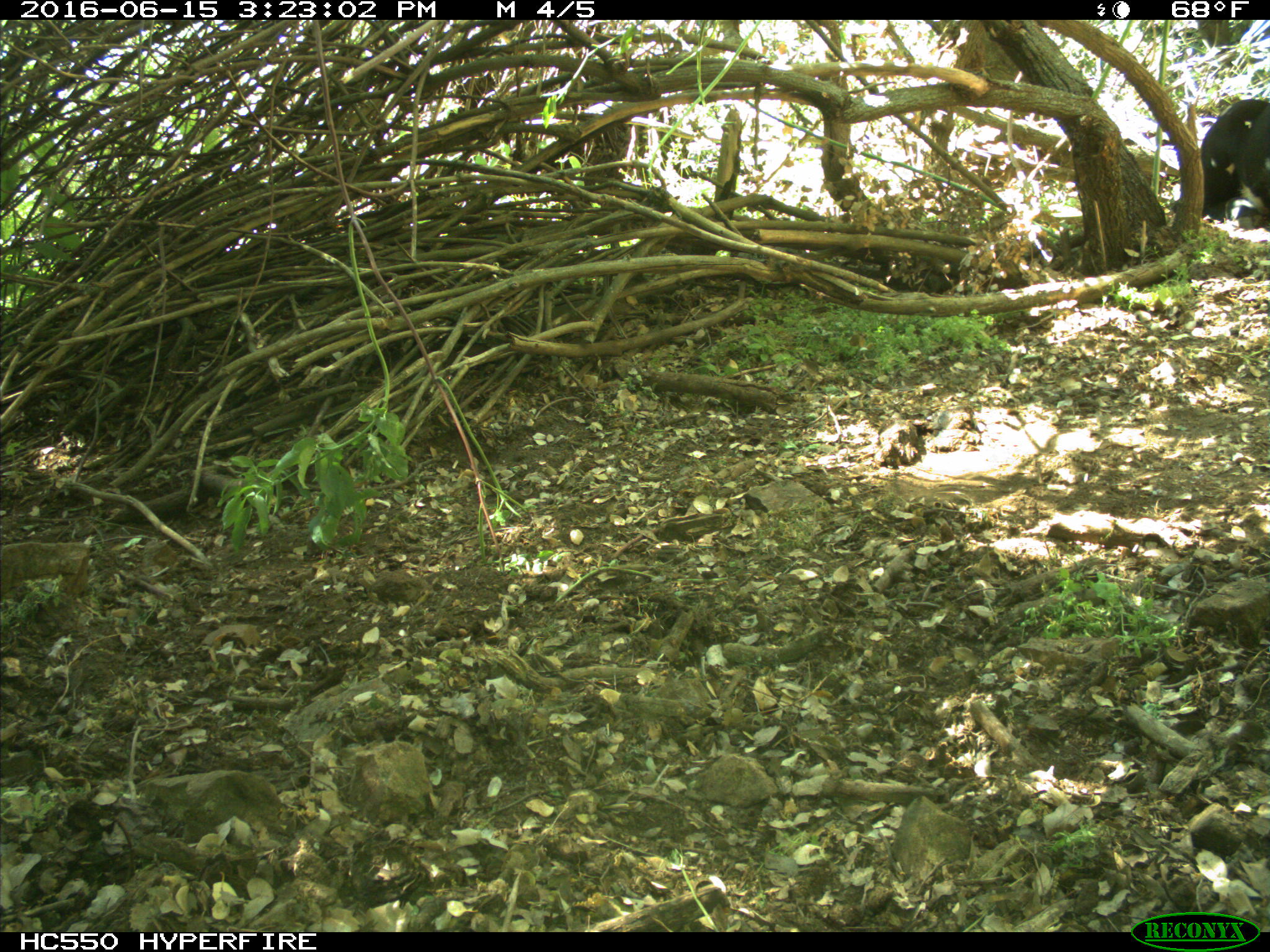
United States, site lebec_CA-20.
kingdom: Animalia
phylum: Chordata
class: Mammalia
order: Artiodactyla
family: Bovidae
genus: Bos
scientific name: Bos taurus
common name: domestic cow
Bos taurus (domestic cow).